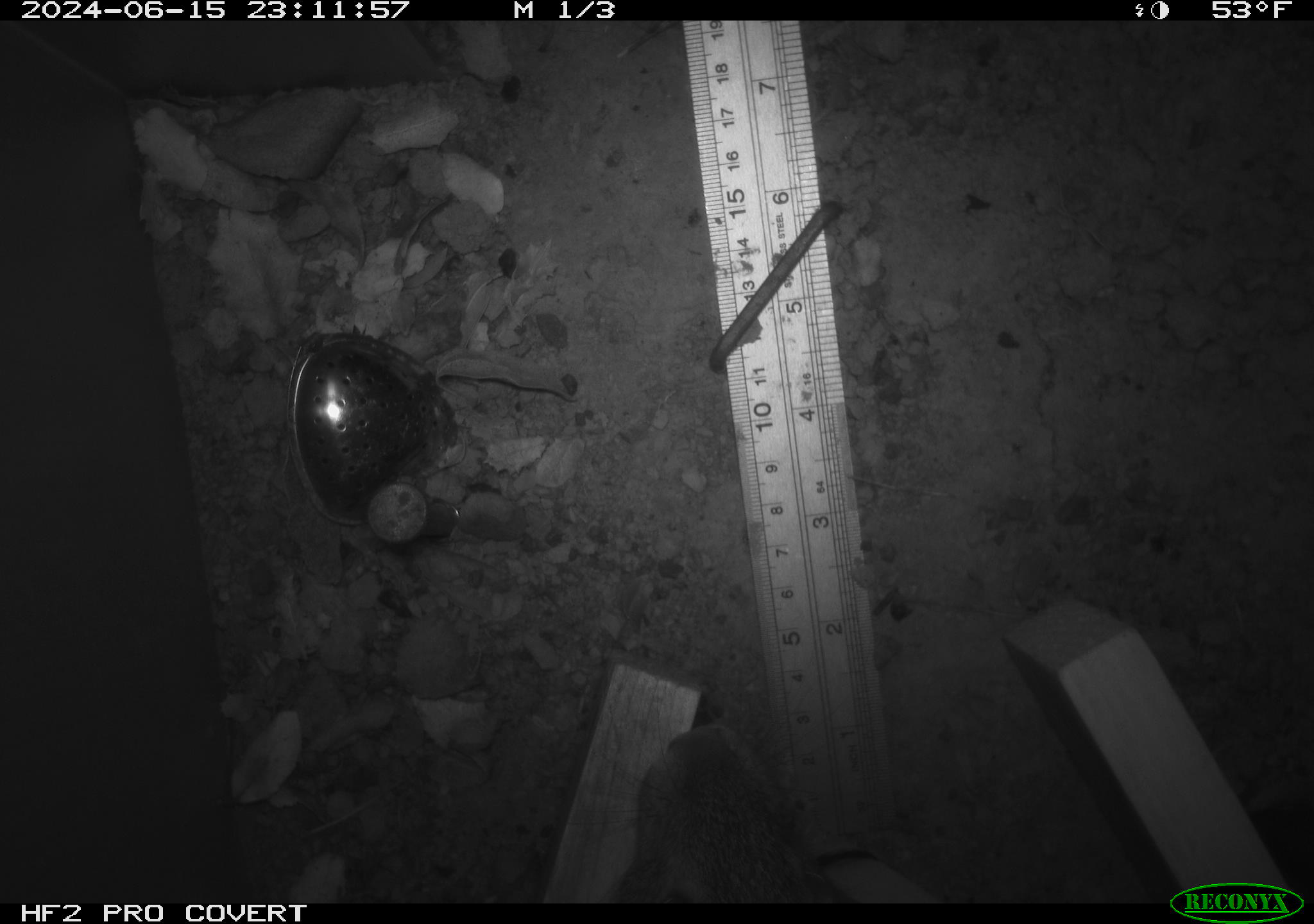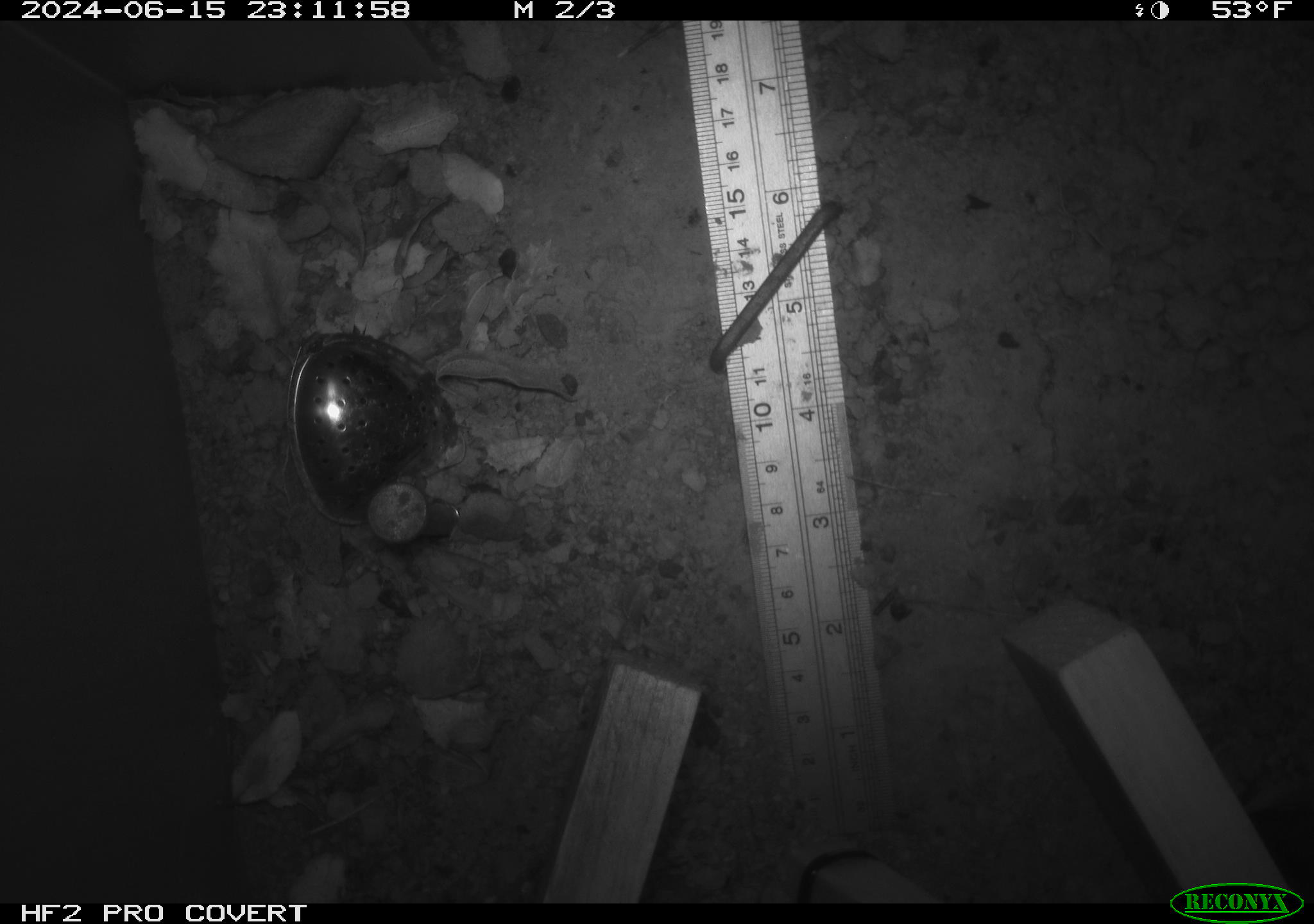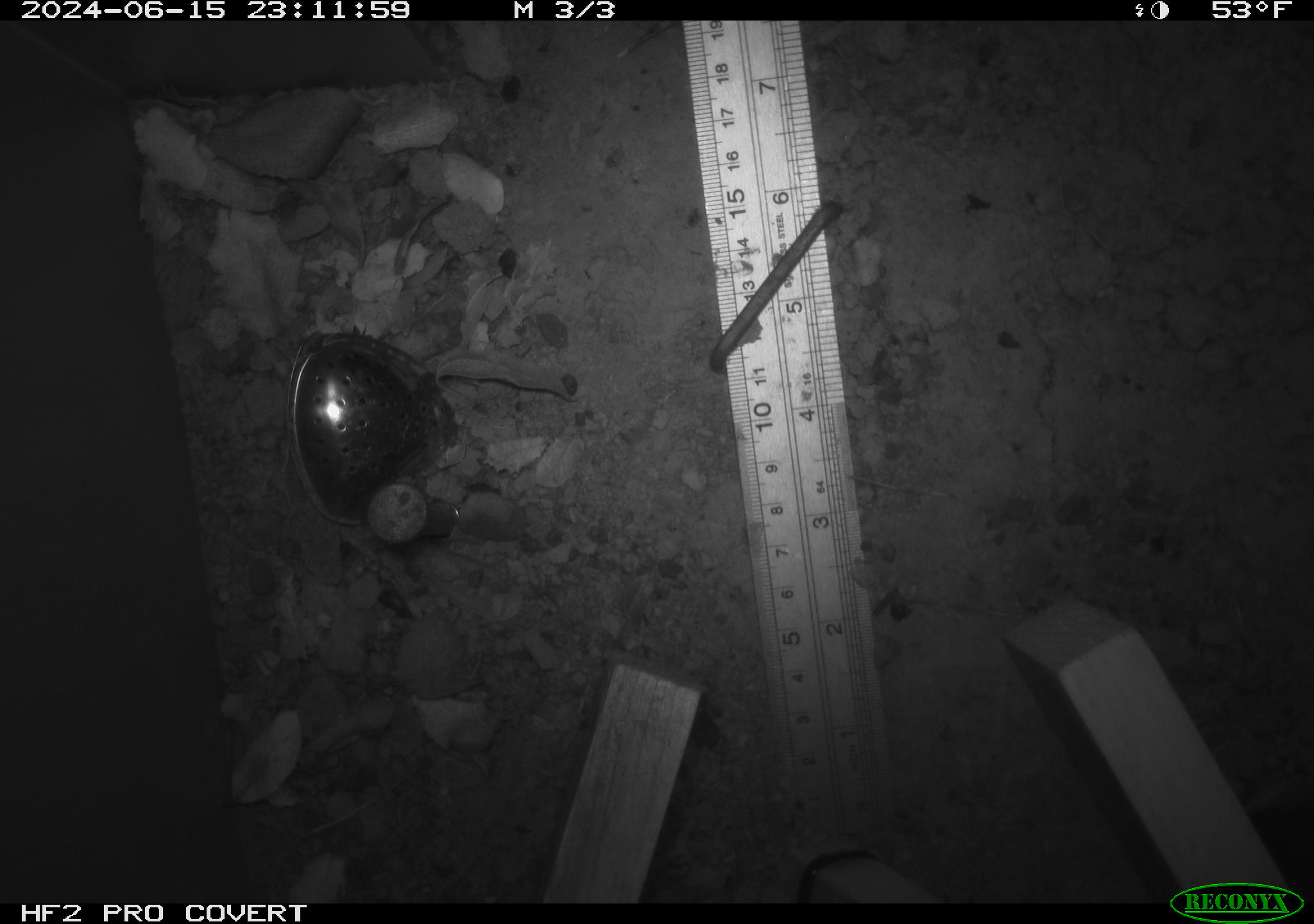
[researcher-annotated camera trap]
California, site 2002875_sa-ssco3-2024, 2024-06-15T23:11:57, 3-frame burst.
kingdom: Animalia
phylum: Chordata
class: Mammalia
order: Lagomorpha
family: Leporidae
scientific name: Leporidae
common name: rabbit or hare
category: rabbit and hare family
Rabbit and hare family (rabbit or hare) (Leporidae).